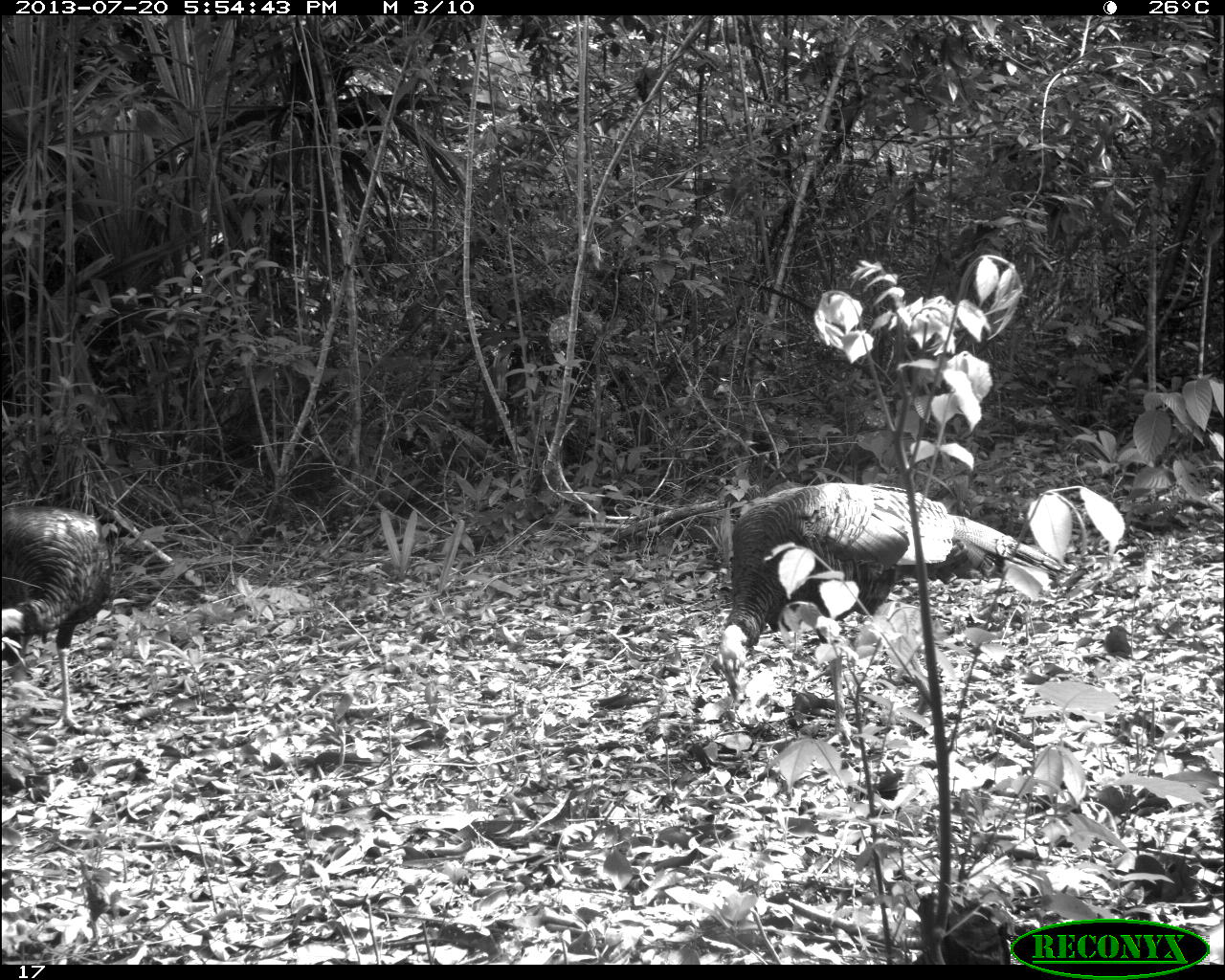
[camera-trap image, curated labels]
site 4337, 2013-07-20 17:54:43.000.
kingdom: Animalia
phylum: Chordata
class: Aves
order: Galliformes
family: Phasianidae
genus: Meleagris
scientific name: Meleagris ocellata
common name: ocellated turkey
Meleagris ocellata (ocellated turkey), count 2.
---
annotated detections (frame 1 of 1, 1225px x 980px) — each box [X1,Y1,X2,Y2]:
meleagris ocellata: [717,480,1073,740]; [1,503,111,729]